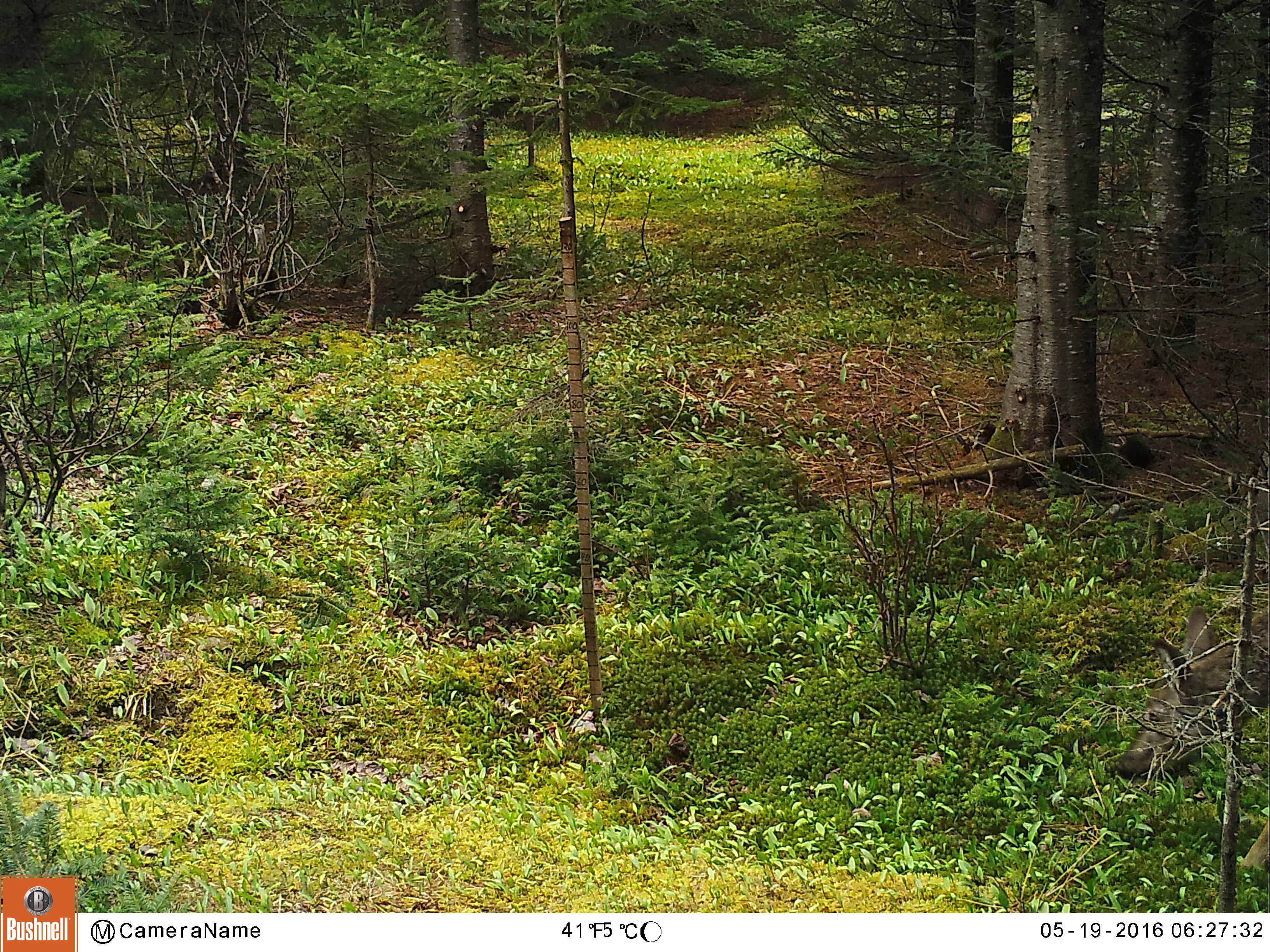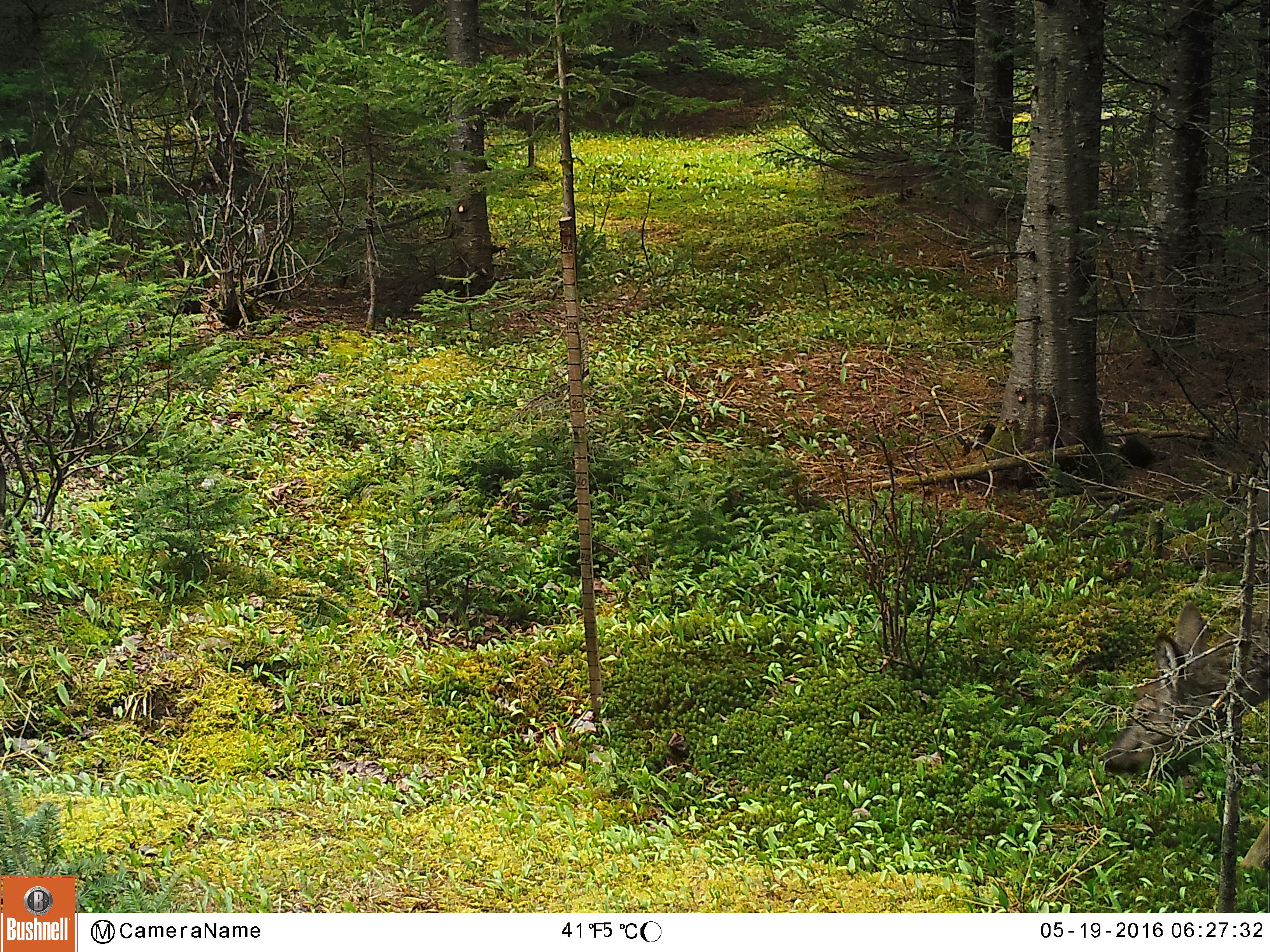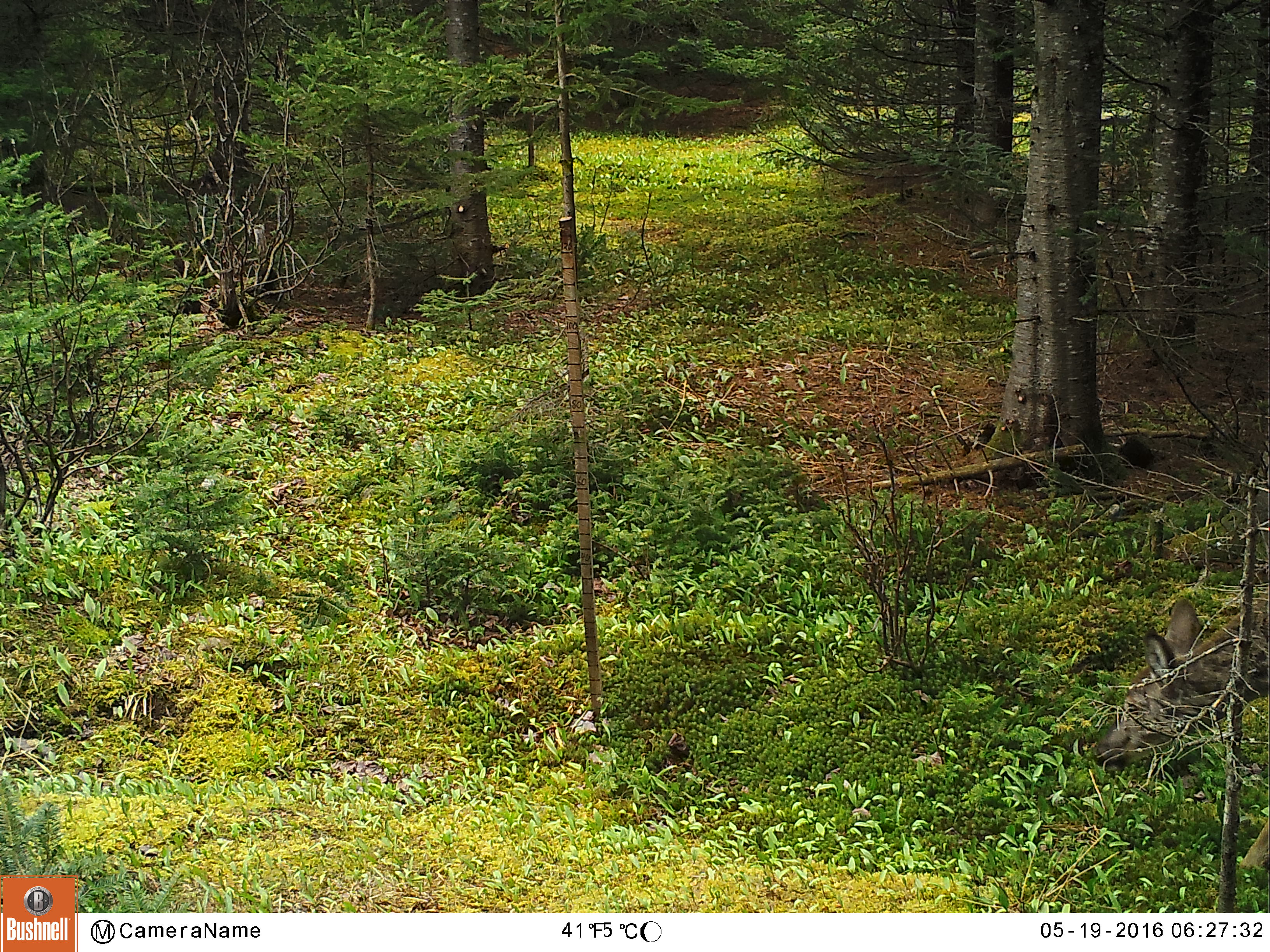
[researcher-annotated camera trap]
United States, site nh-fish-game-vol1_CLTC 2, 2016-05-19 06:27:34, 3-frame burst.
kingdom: Animalia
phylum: Chordata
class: Mammalia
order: Artiodactyla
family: Cervidae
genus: Odocoileus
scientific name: Odocoileus virginianus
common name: white-tailed deer